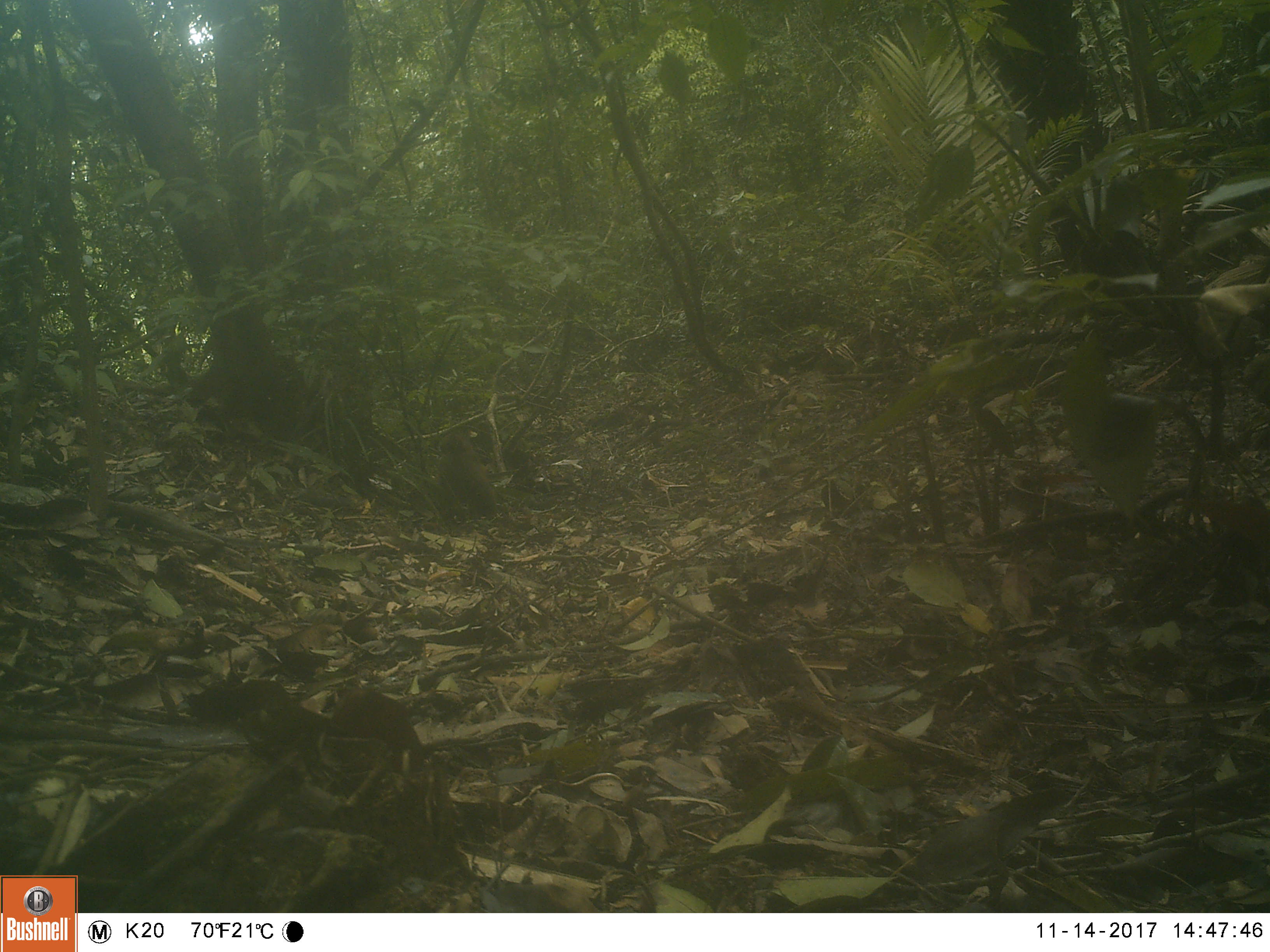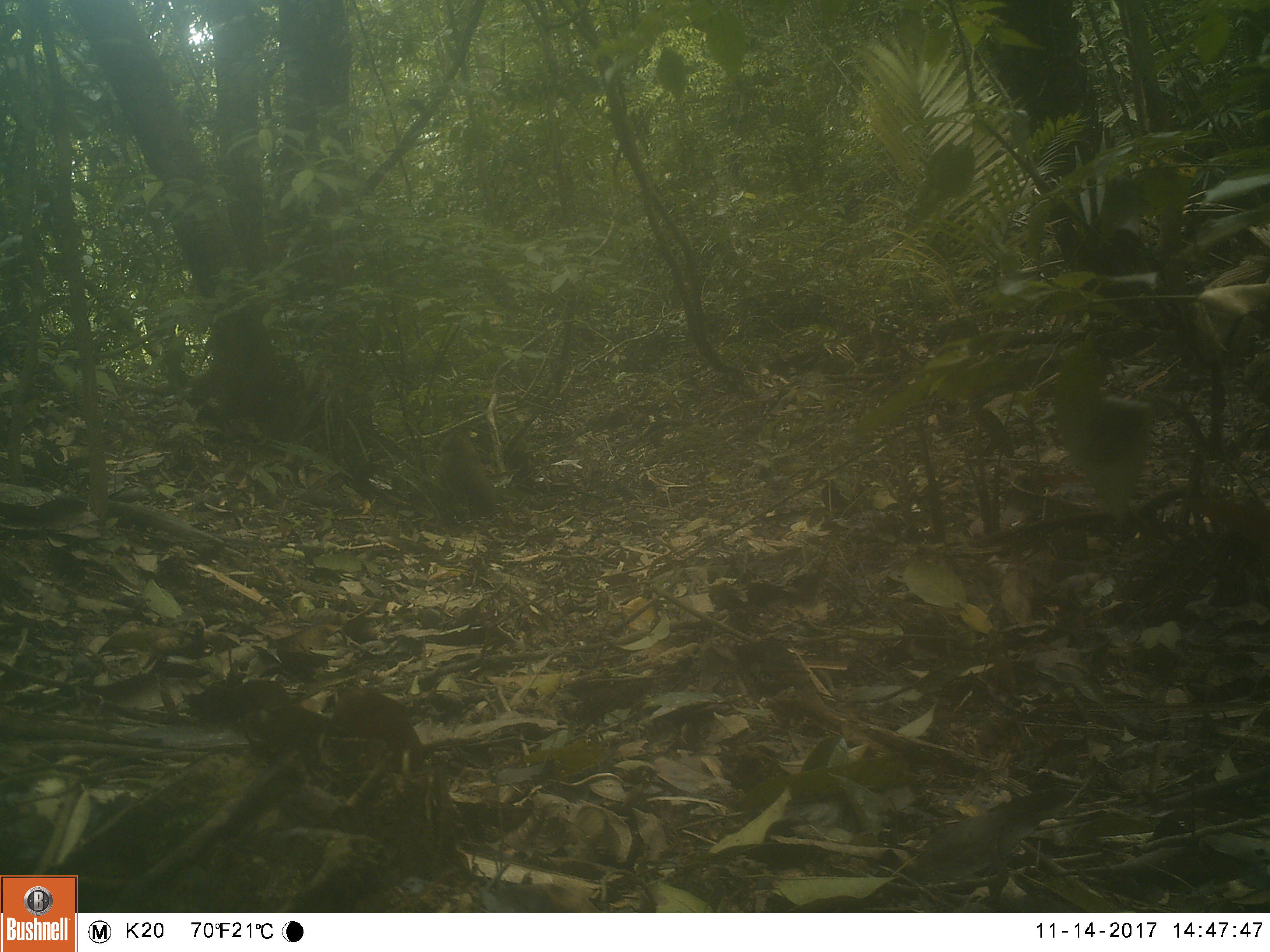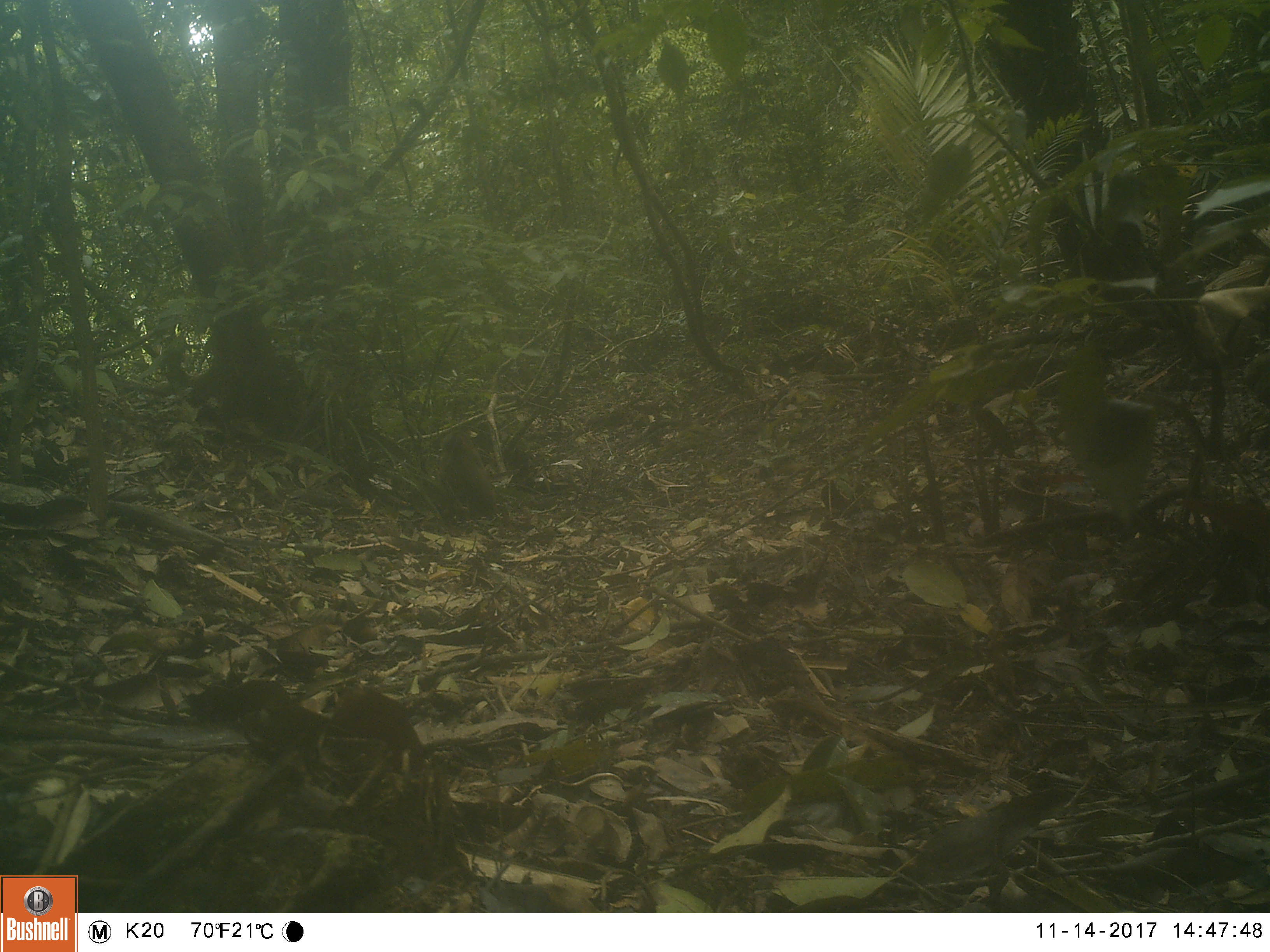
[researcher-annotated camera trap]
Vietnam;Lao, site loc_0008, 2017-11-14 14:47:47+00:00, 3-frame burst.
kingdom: Animalia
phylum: Chordata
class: Mammalia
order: Primates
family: Cercopithecidae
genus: Macaca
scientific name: Macaca nemestrina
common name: pig-tailed macaque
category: pig tailed macaque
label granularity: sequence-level